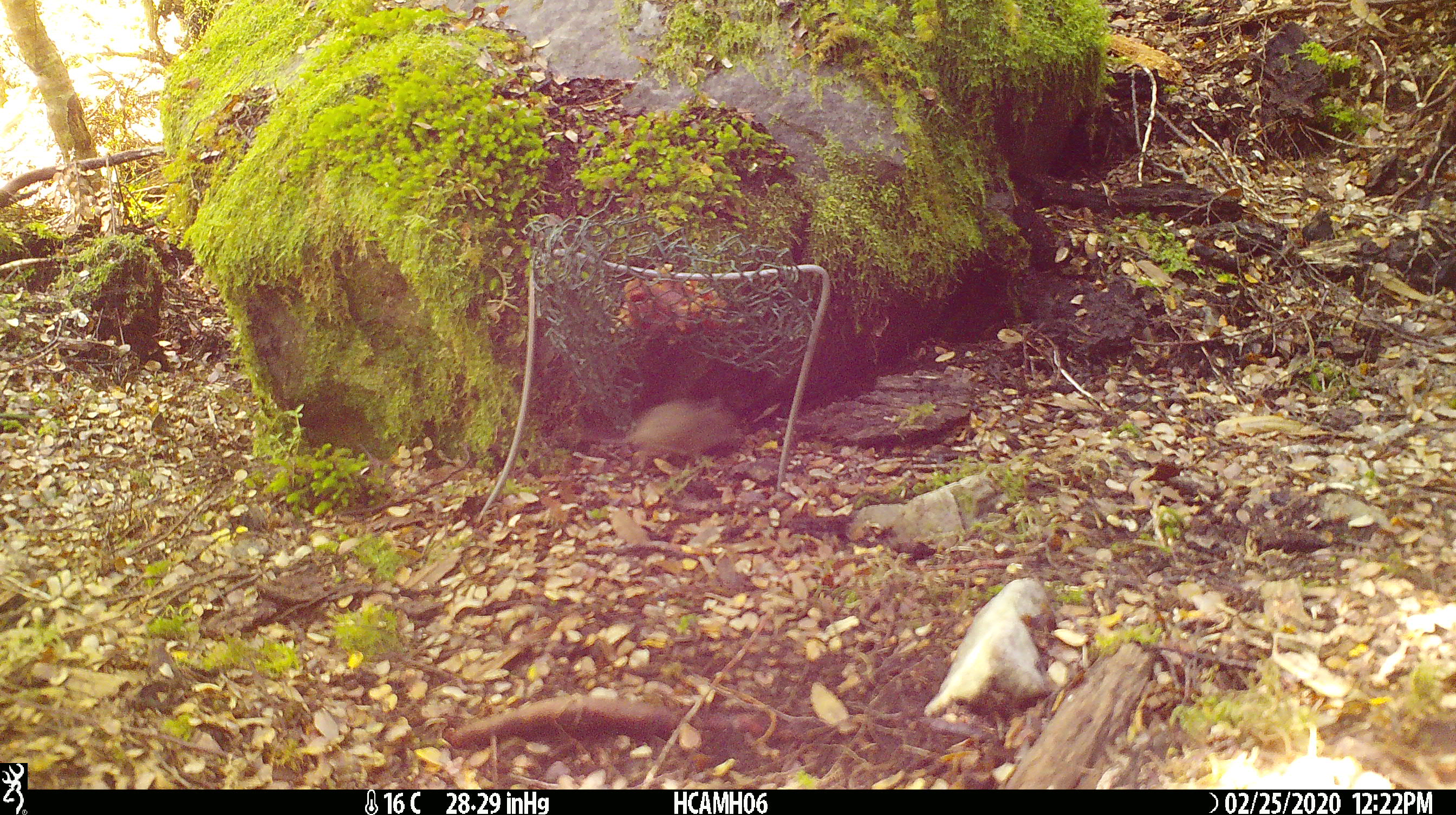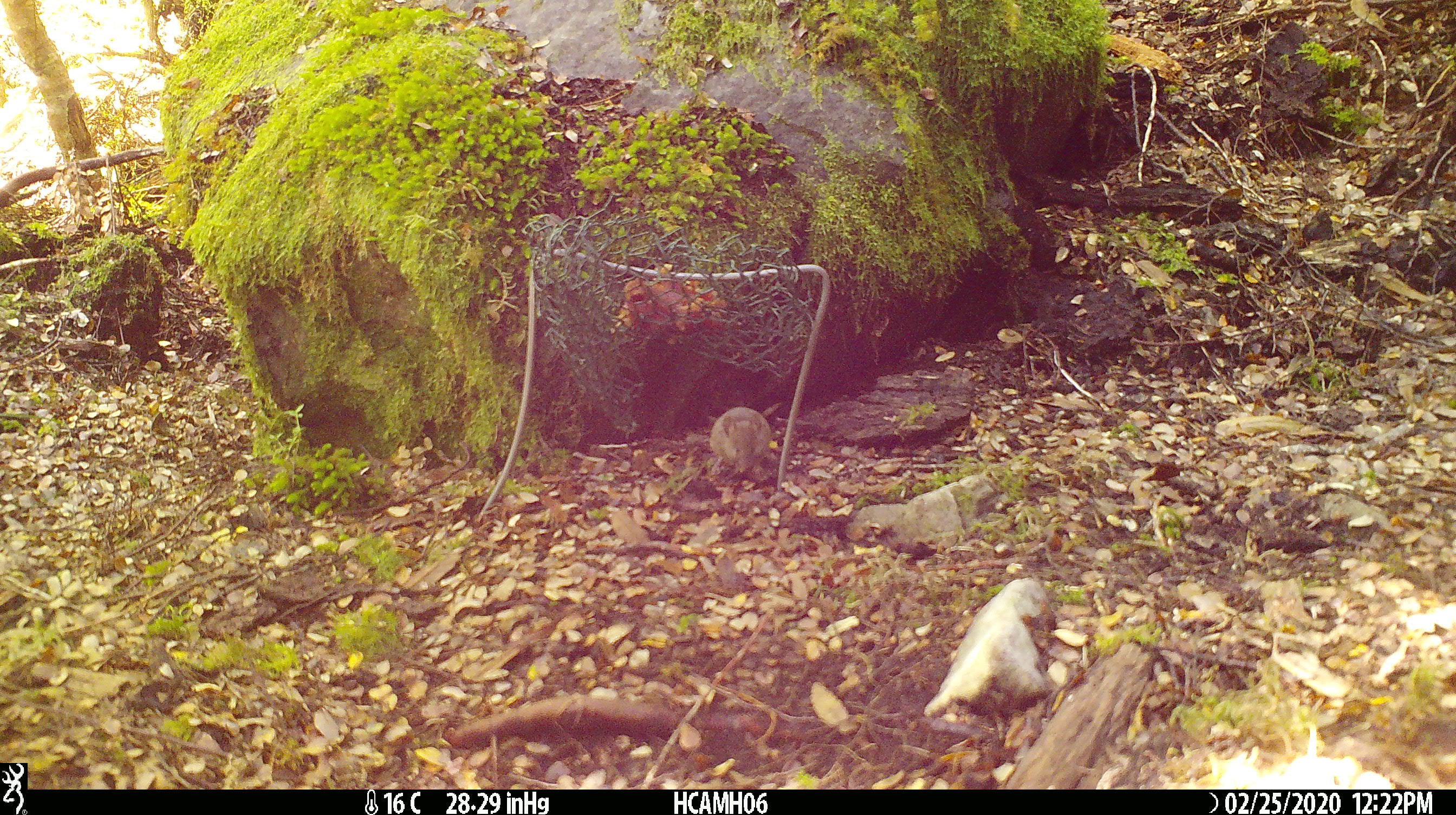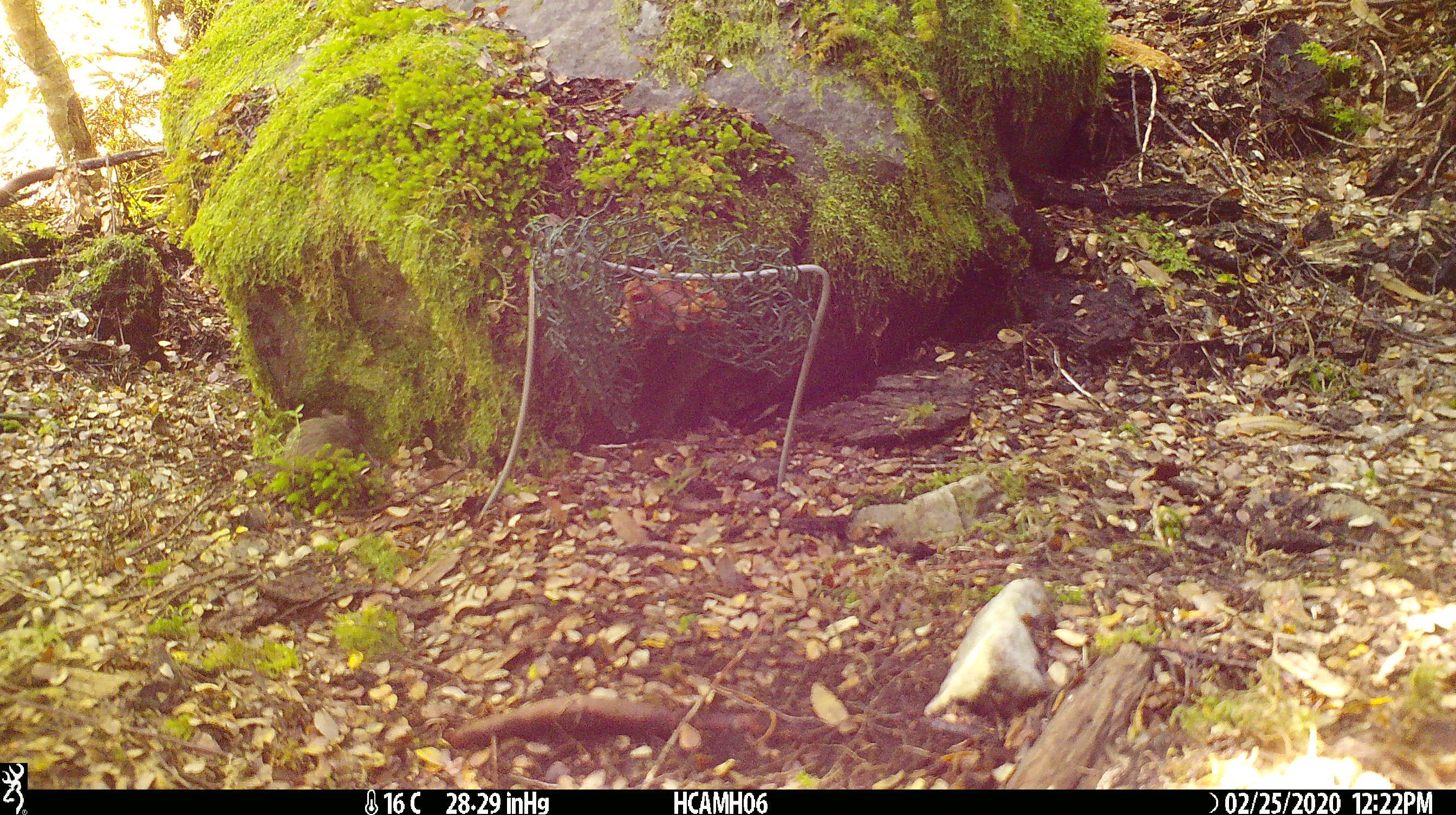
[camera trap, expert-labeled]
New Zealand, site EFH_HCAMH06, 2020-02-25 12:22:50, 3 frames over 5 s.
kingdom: Animalia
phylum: Chordata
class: Mammalia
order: Rodentia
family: Muridae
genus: Mus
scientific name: Mus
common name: mouse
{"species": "mouse (Mus)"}